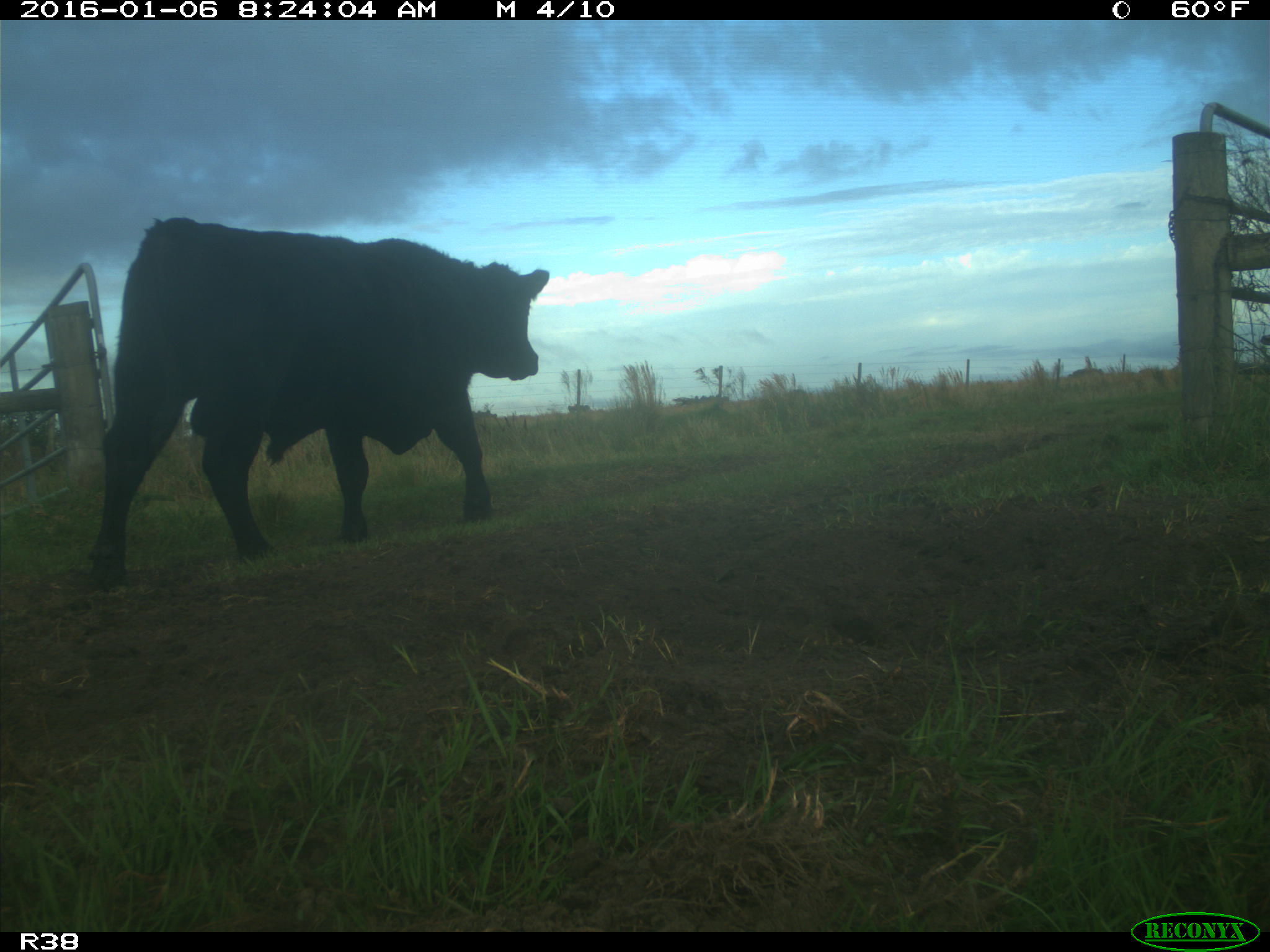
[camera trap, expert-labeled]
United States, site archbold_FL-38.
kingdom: Animalia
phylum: Chordata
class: Mammalia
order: Artiodactyla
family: Bovidae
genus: Bos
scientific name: Bos taurus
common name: domestic cow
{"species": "Bos taurus (domestic cow)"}